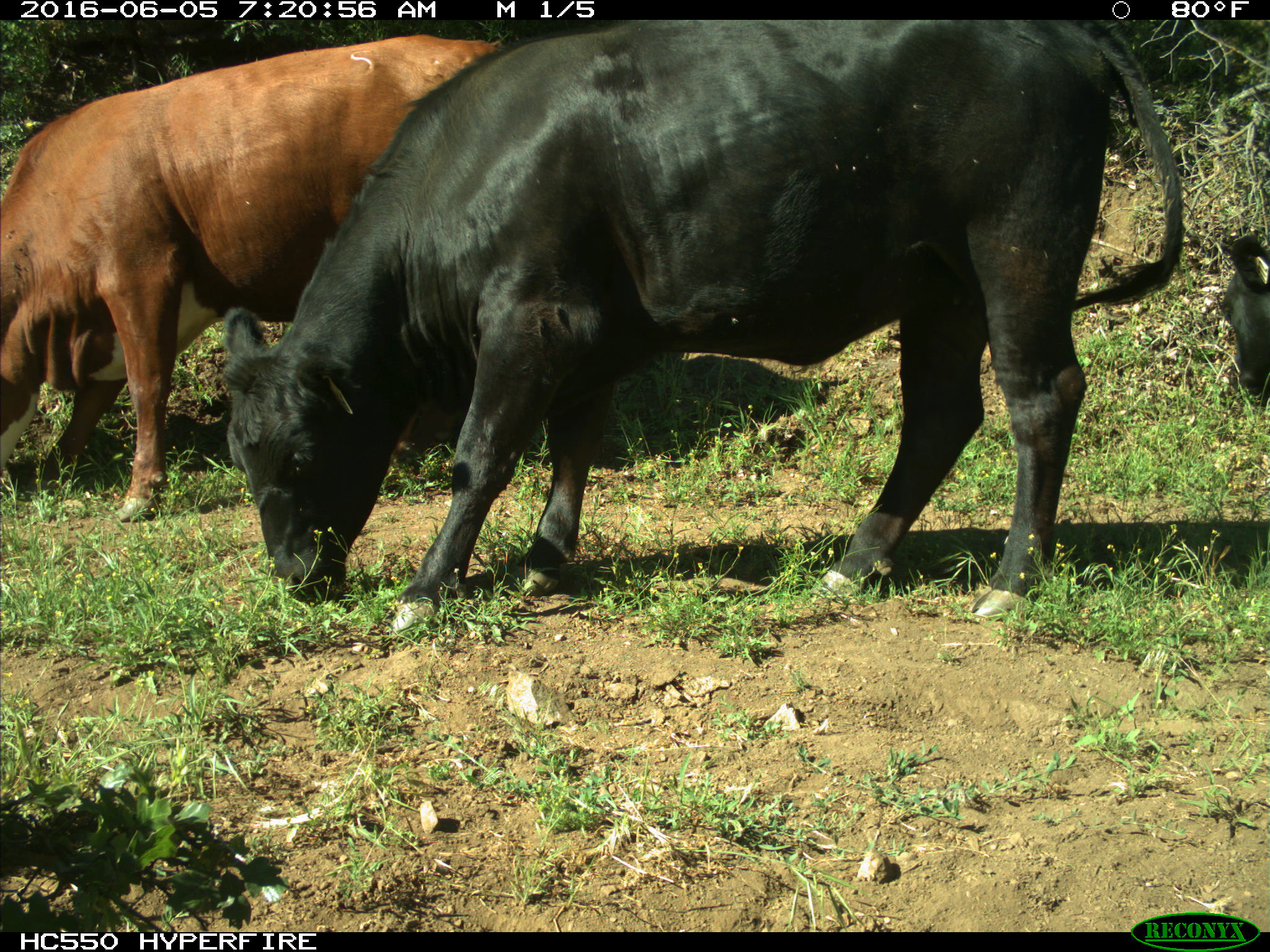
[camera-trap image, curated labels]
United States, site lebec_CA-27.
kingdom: Animalia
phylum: Chordata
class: Mammalia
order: Artiodactyla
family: Bovidae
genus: Bos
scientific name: Bos taurus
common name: domestic cow